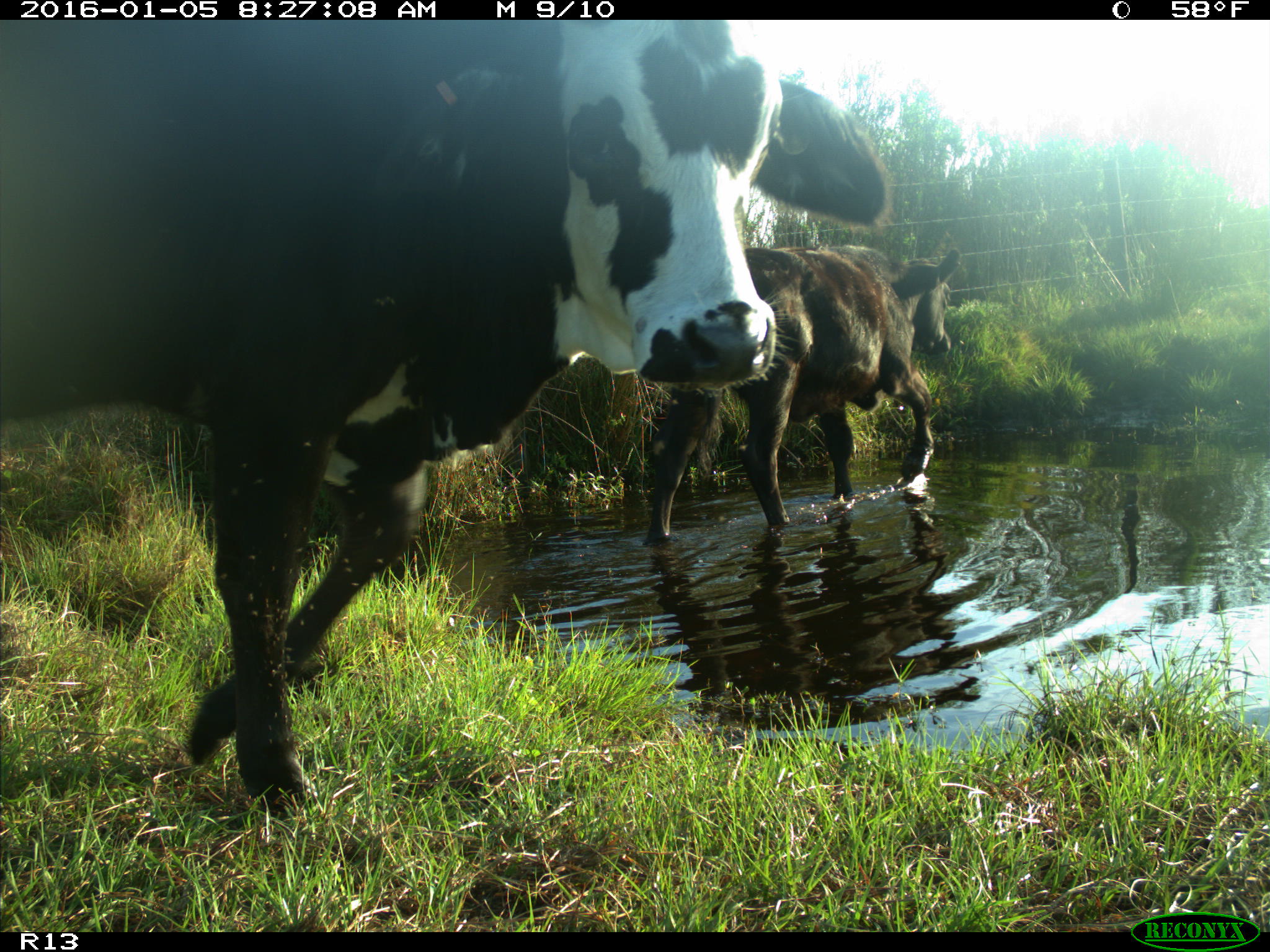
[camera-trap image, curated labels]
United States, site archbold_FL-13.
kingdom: Animalia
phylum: Chordata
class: Mammalia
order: Artiodactyla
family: Bovidae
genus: Bos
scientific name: Bos taurus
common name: domestic cow